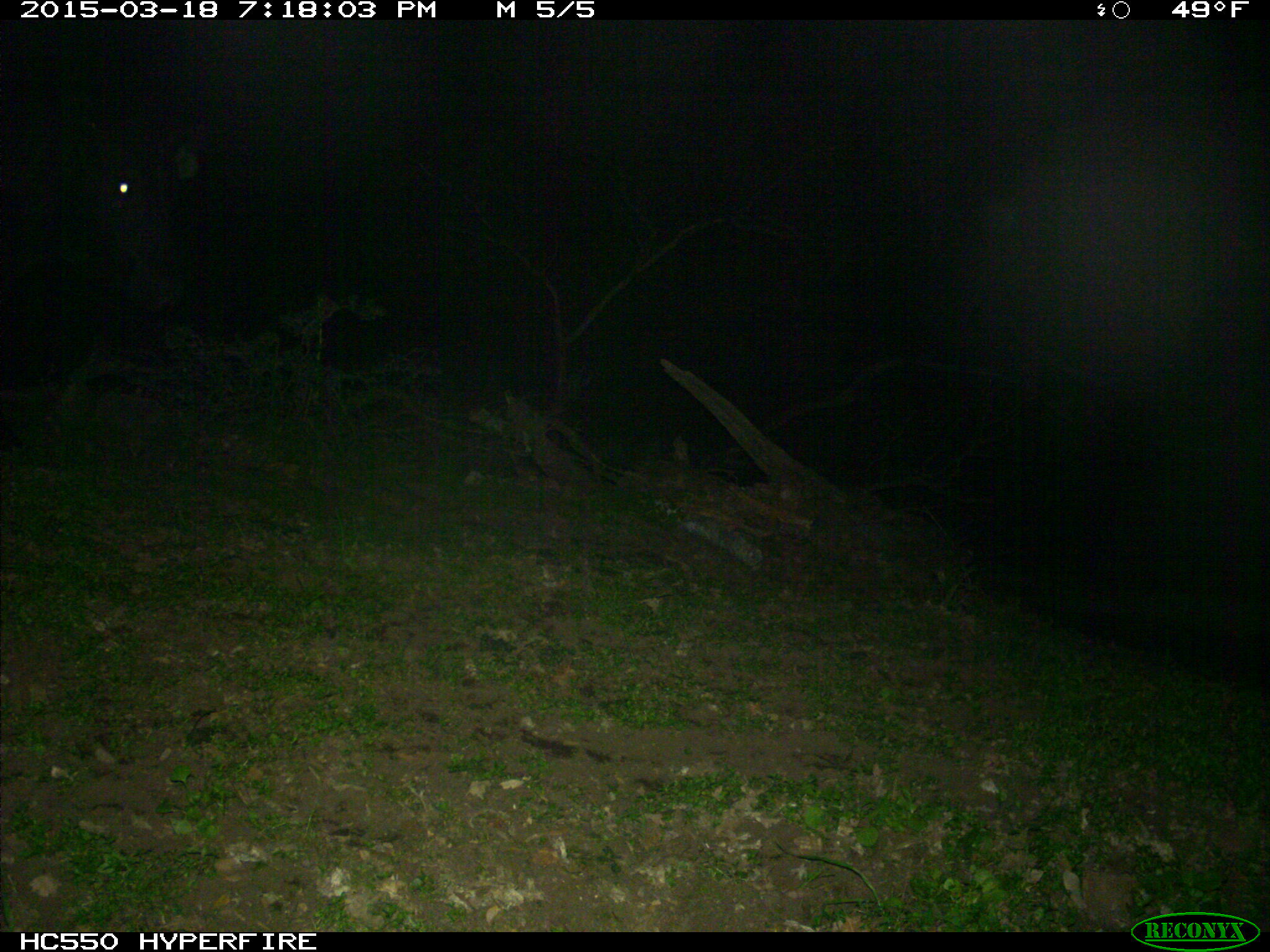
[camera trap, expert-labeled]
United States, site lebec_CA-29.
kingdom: Animalia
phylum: Chordata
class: Mammalia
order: Artiodactyla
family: Bovidae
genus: Bos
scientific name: Bos taurus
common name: domestic cow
Bos taurus (domestic cow).